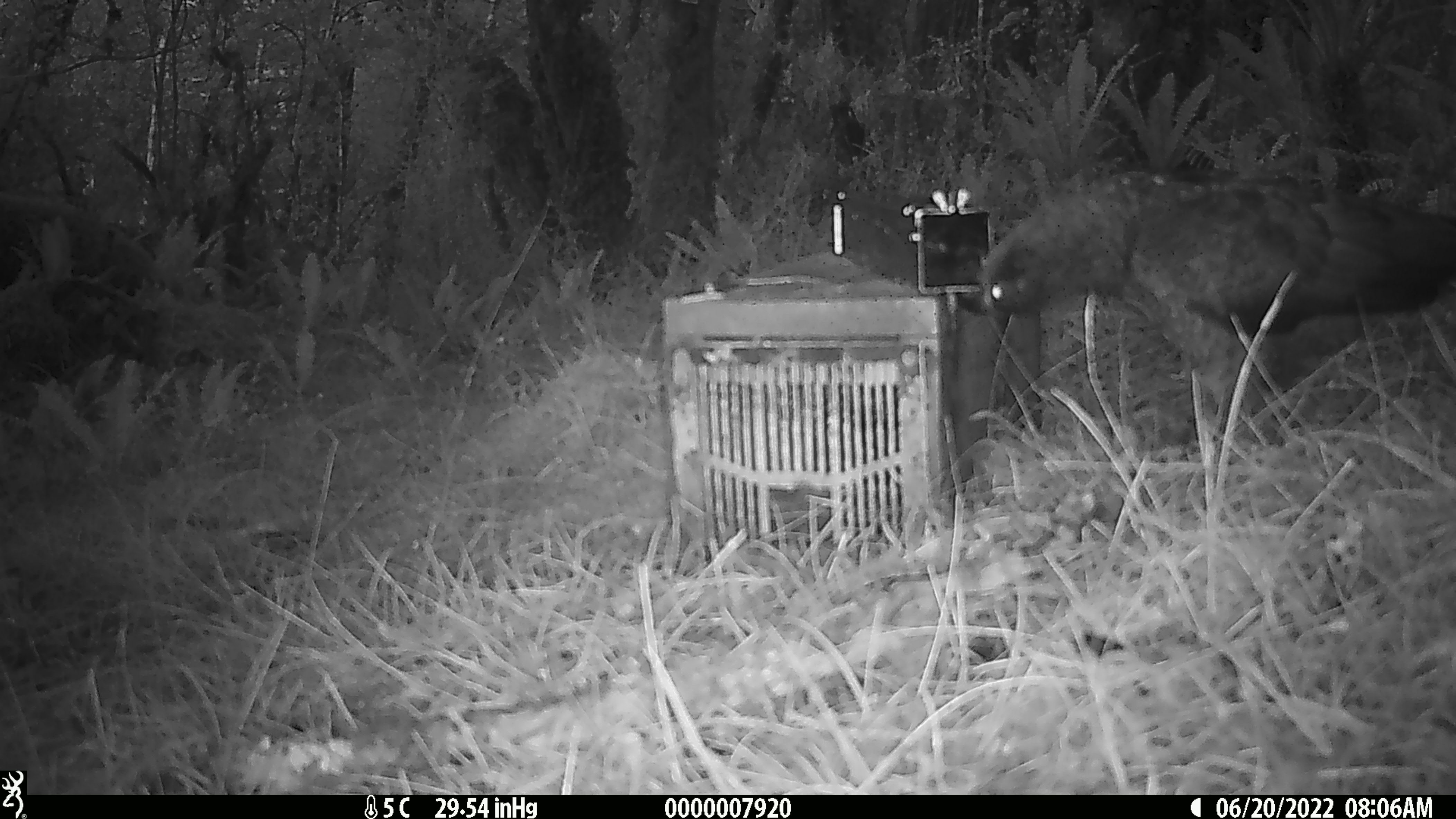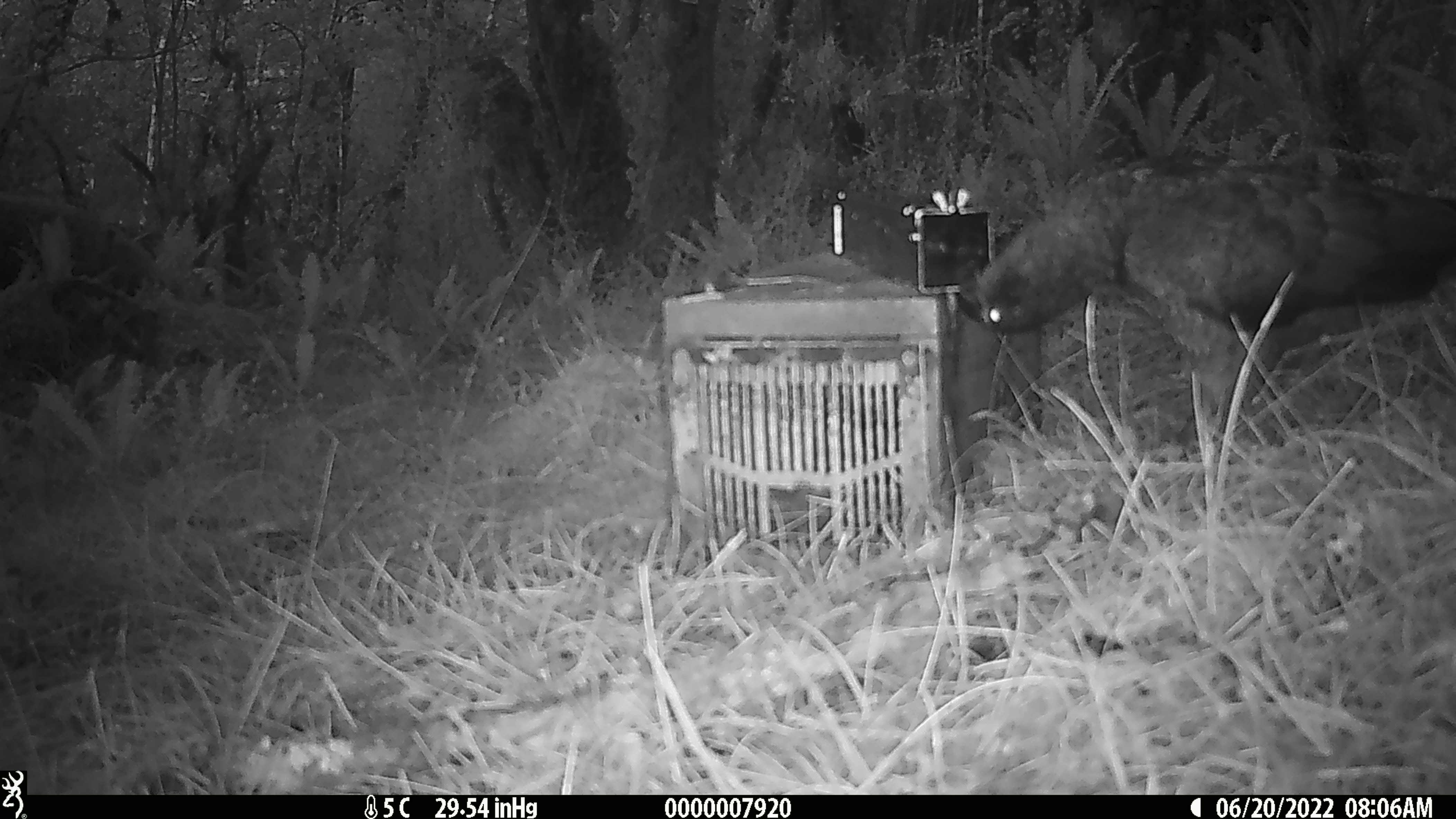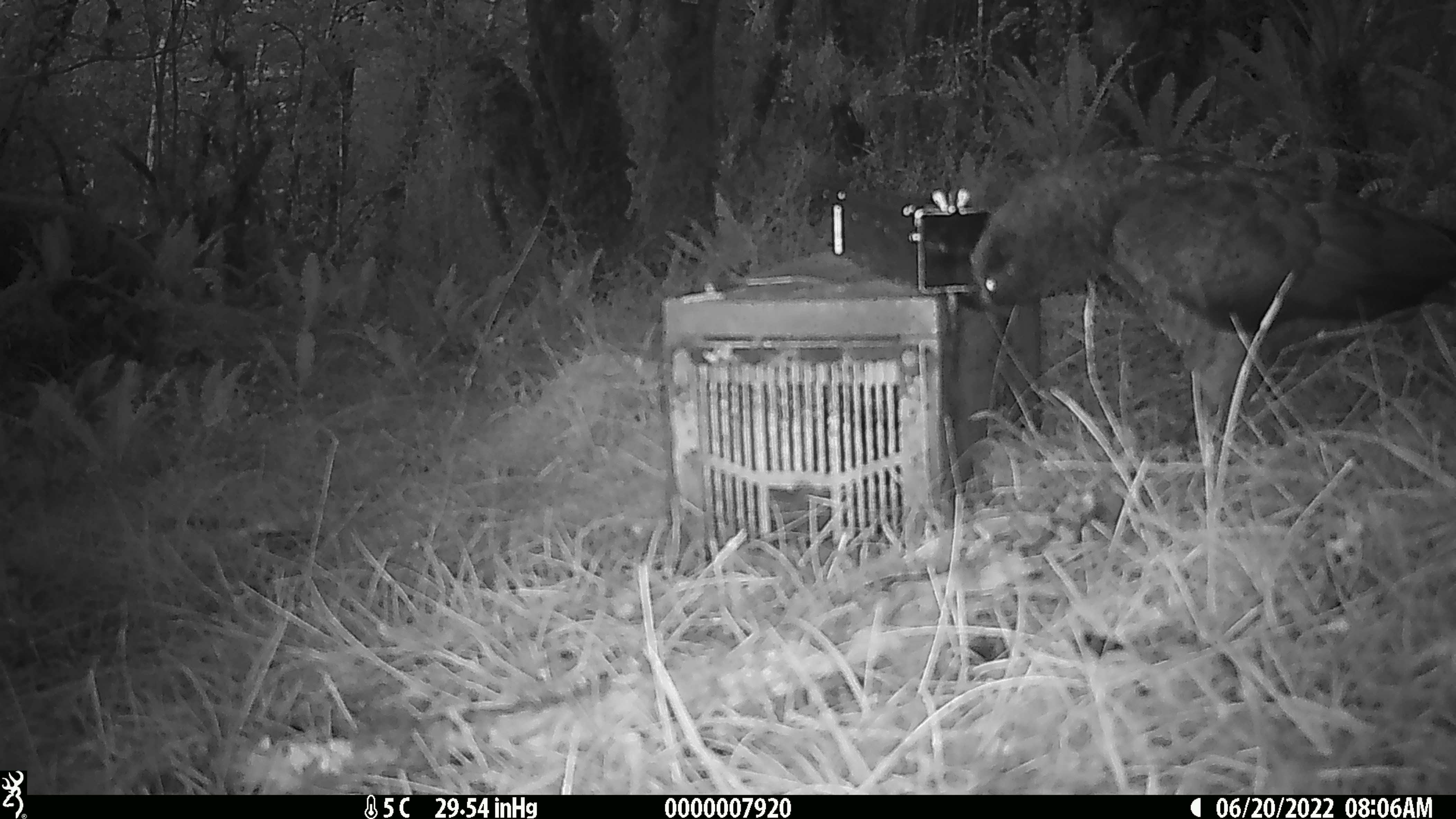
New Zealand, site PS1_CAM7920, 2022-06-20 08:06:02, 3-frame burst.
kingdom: Animalia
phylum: Chordata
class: Aves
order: Psittaciformes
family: Strigopidae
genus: Nestor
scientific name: Nestor notabilis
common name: kea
Kea (Nestor notabilis).